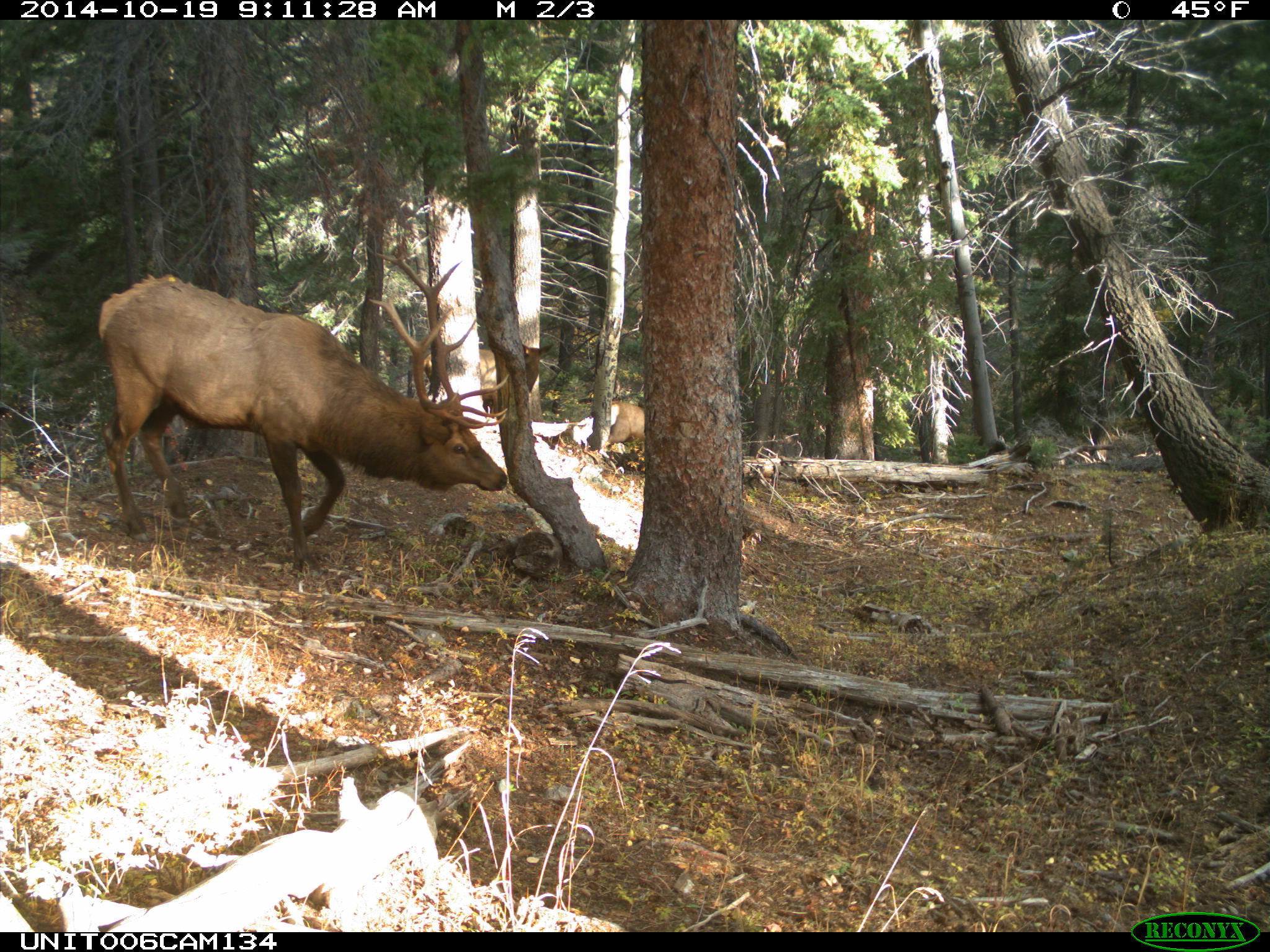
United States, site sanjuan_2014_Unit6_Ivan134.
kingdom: Animalia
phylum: Chordata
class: Mammalia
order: Artiodactyla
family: Cervidae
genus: Cervus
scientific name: Cervus elaphus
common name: red deer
Cervus elaphus (red deer).